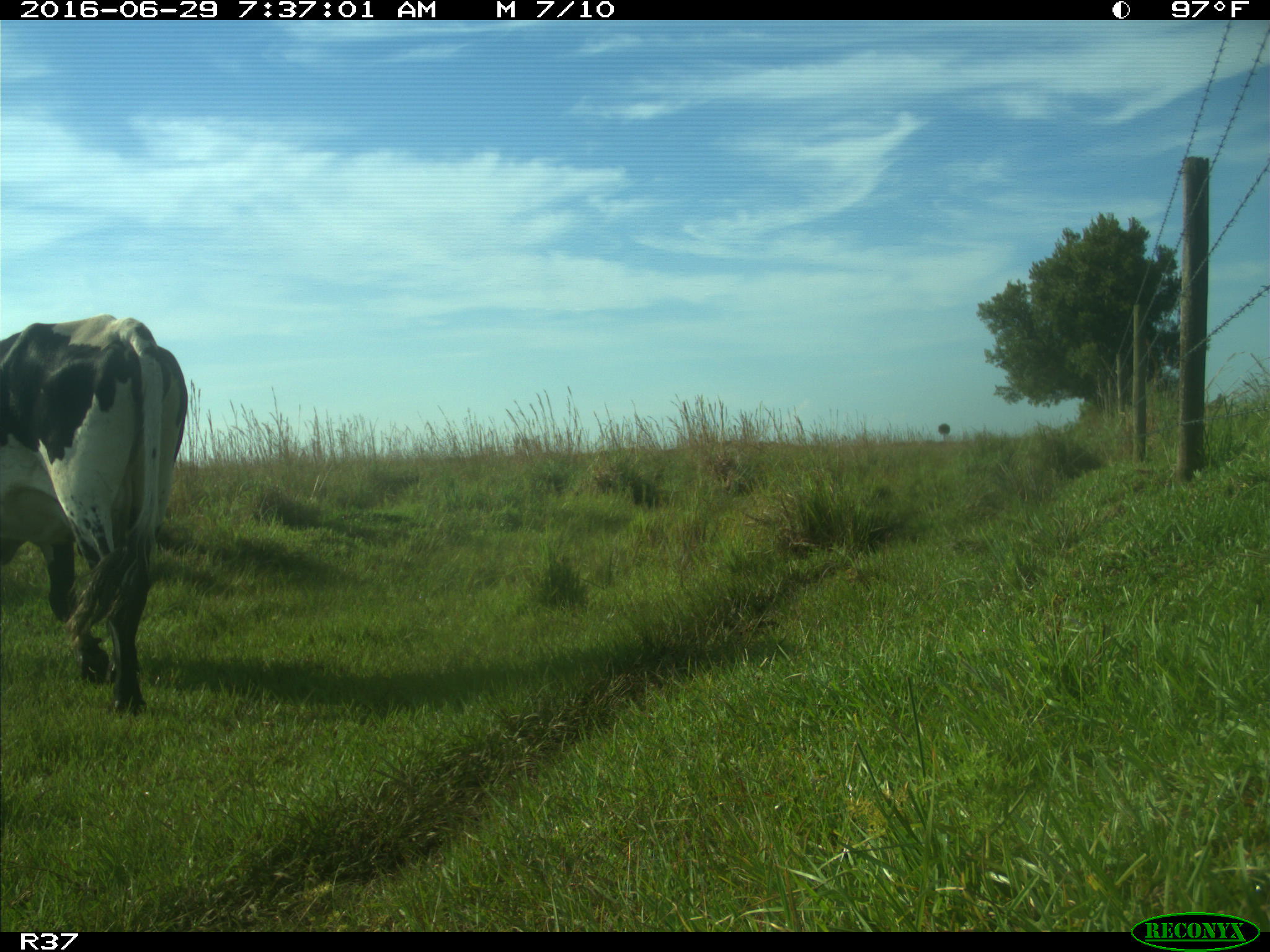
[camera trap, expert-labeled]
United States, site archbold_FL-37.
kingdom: Animalia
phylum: Chordata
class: Mammalia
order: Artiodactyla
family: Bovidae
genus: Bos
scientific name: Bos taurus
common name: domestic cow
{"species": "Bos taurus (domestic cow)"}